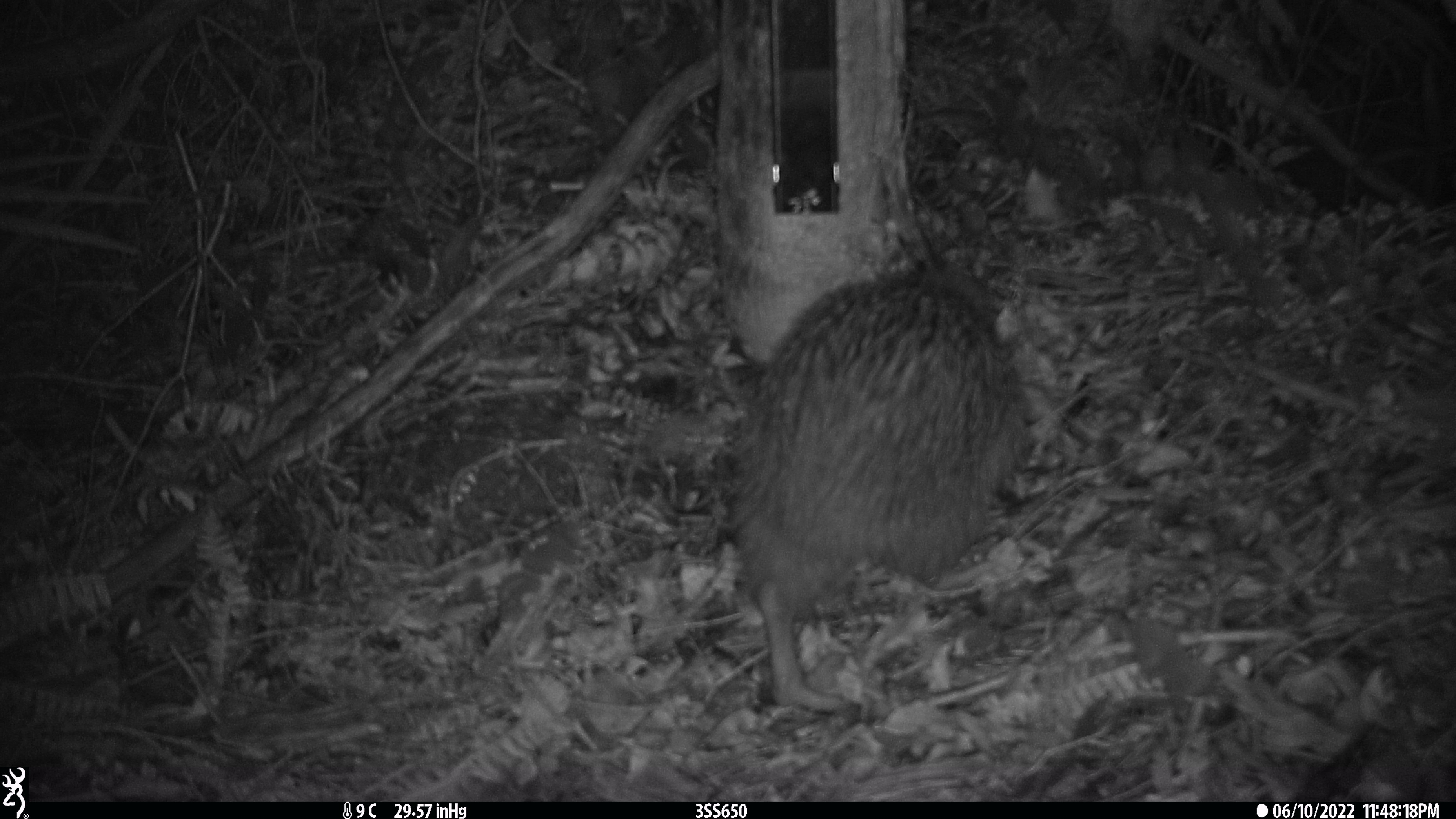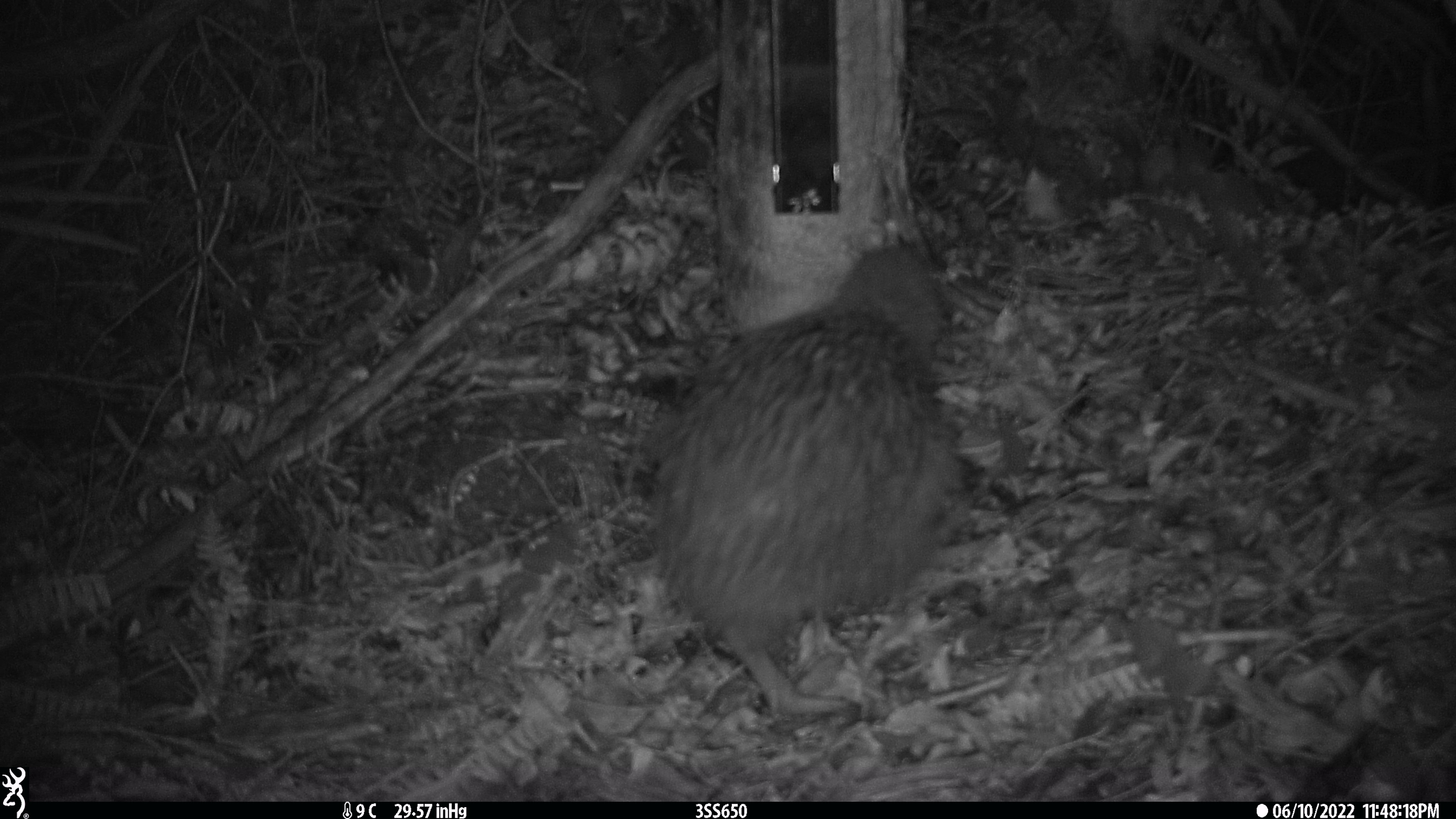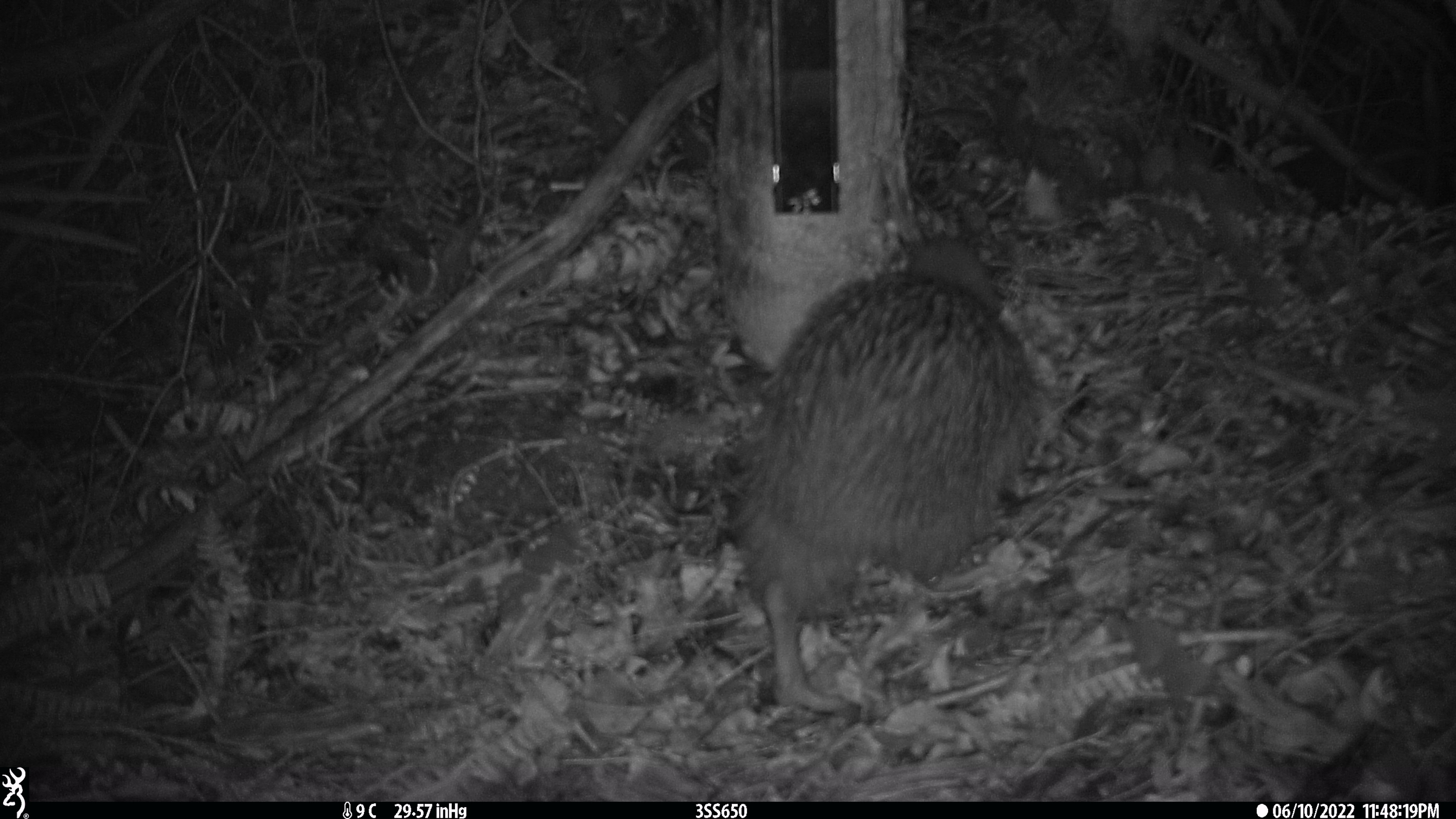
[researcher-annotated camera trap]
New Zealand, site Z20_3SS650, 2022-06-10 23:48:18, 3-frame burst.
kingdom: Animalia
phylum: Chordata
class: Aves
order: Apterygiformes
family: Apterygidae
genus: Apteryx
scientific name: Apteryx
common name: kiwi